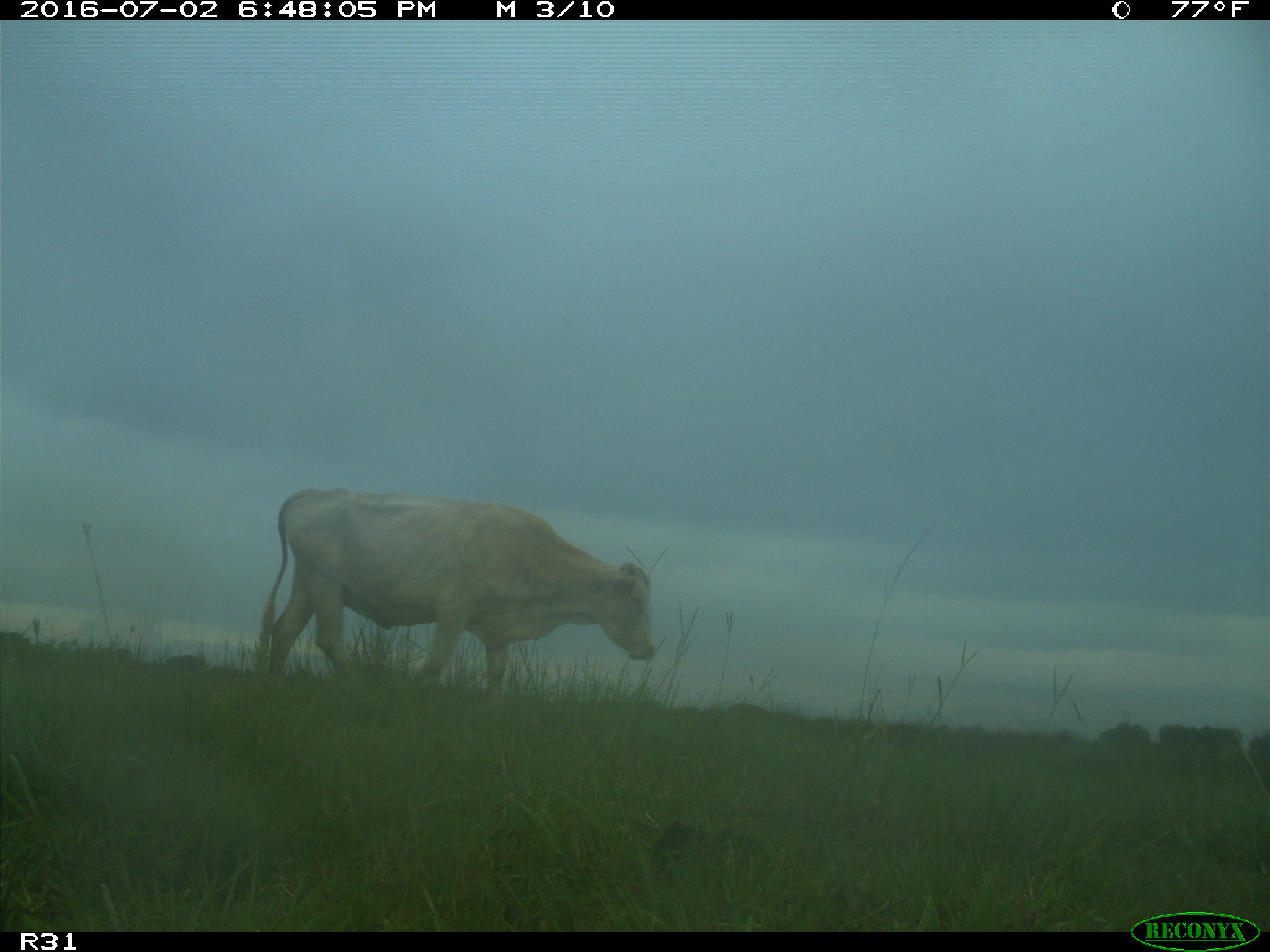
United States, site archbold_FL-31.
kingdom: Animalia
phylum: Chordata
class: Mammalia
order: Artiodactyla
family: Bovidae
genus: Bos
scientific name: Bos taurus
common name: domestic cow